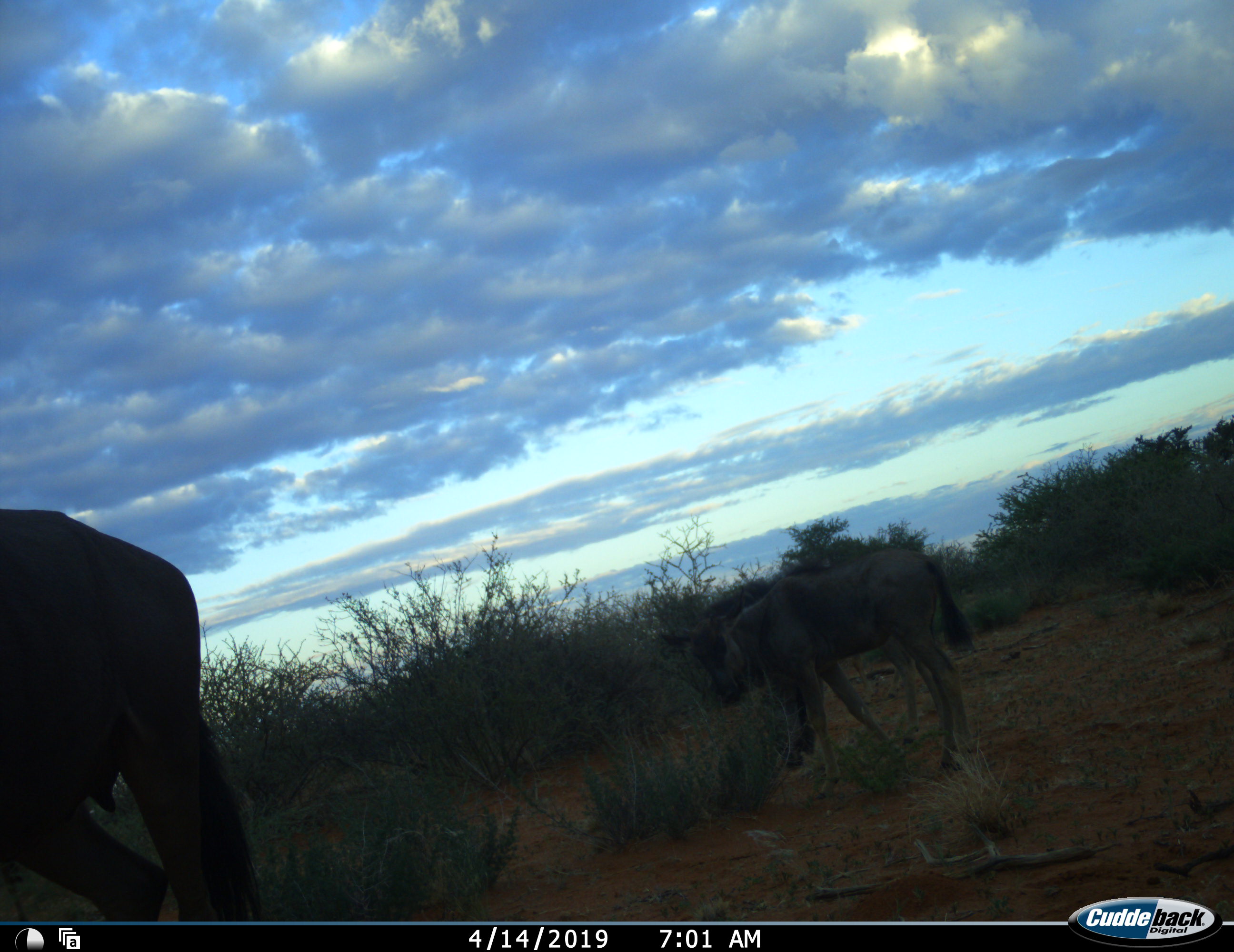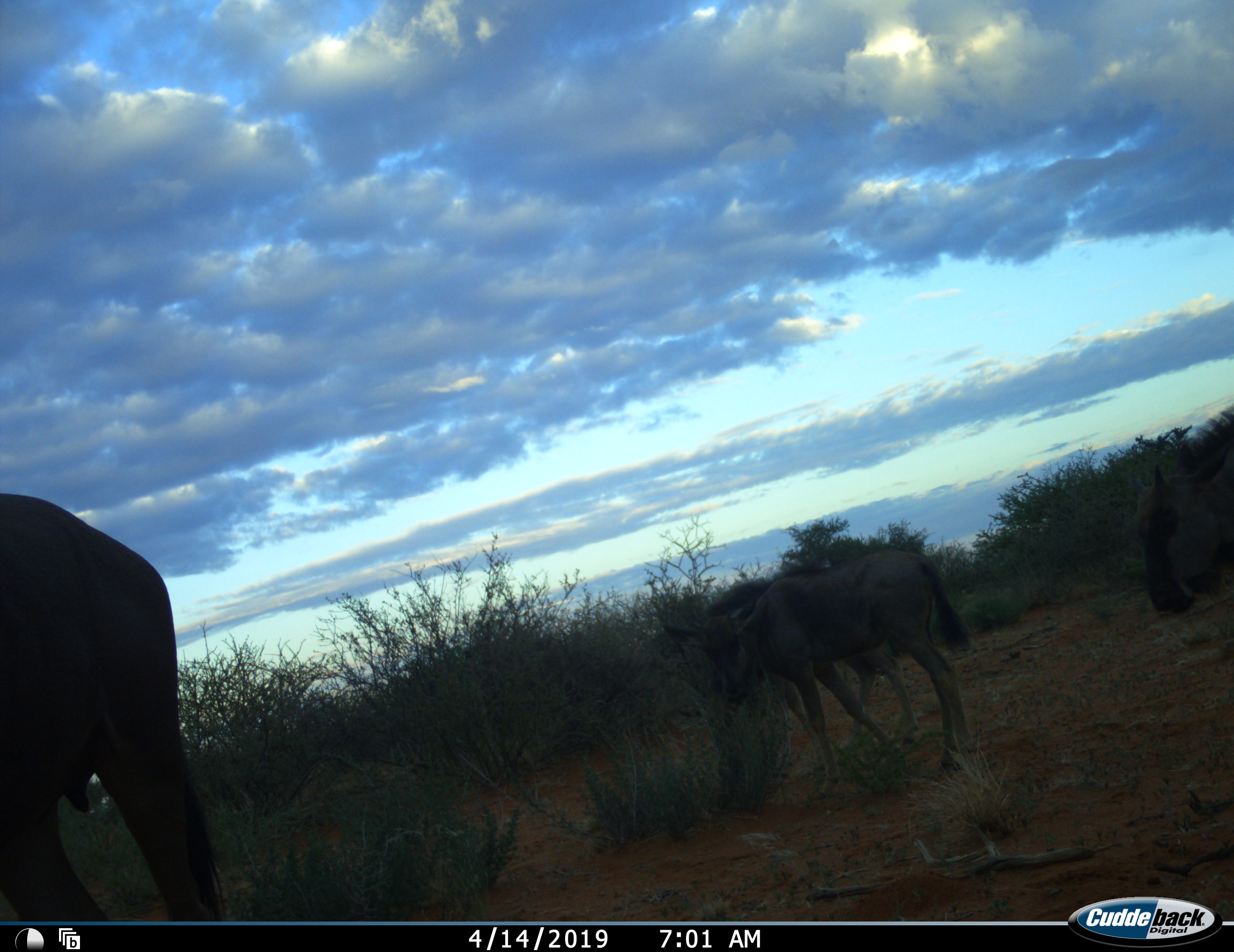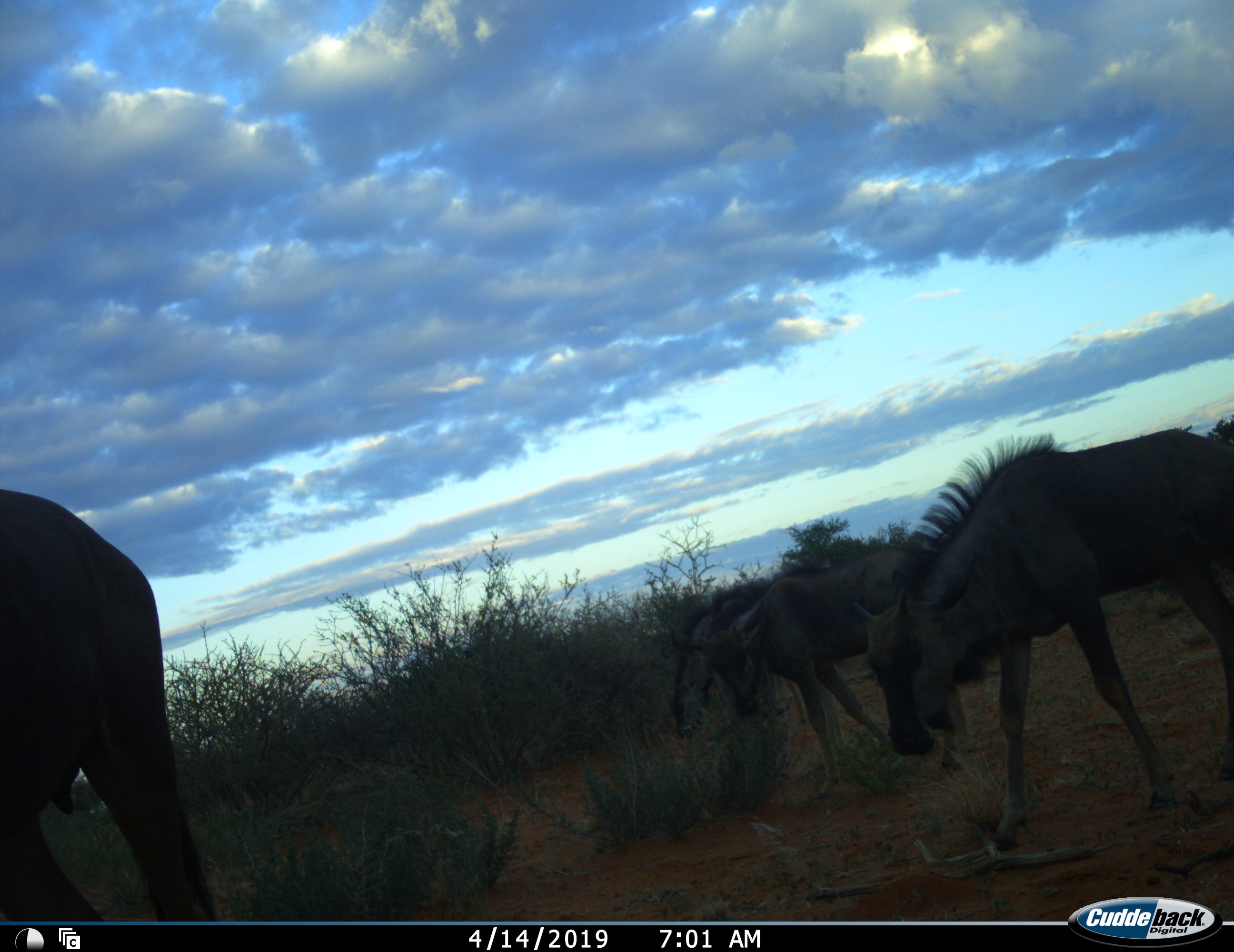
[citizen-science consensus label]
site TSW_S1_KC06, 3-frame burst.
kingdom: Animalia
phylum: Chordata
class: Mammalia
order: Artiodactyla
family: Bovidae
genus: Connochaetes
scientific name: Connochaetes taurinus taurinus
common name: blue wildebeest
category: wildebeestblue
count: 4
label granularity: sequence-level